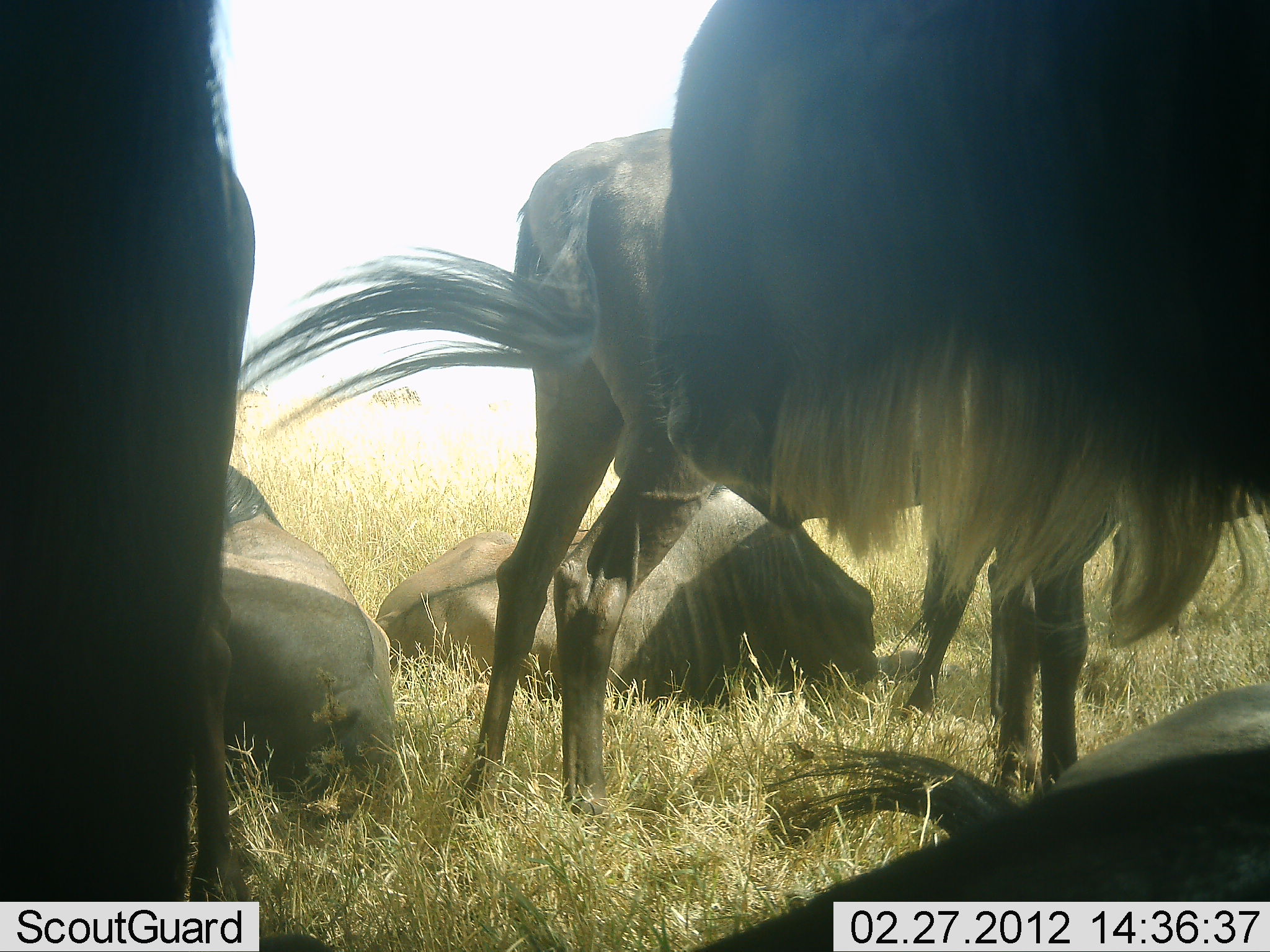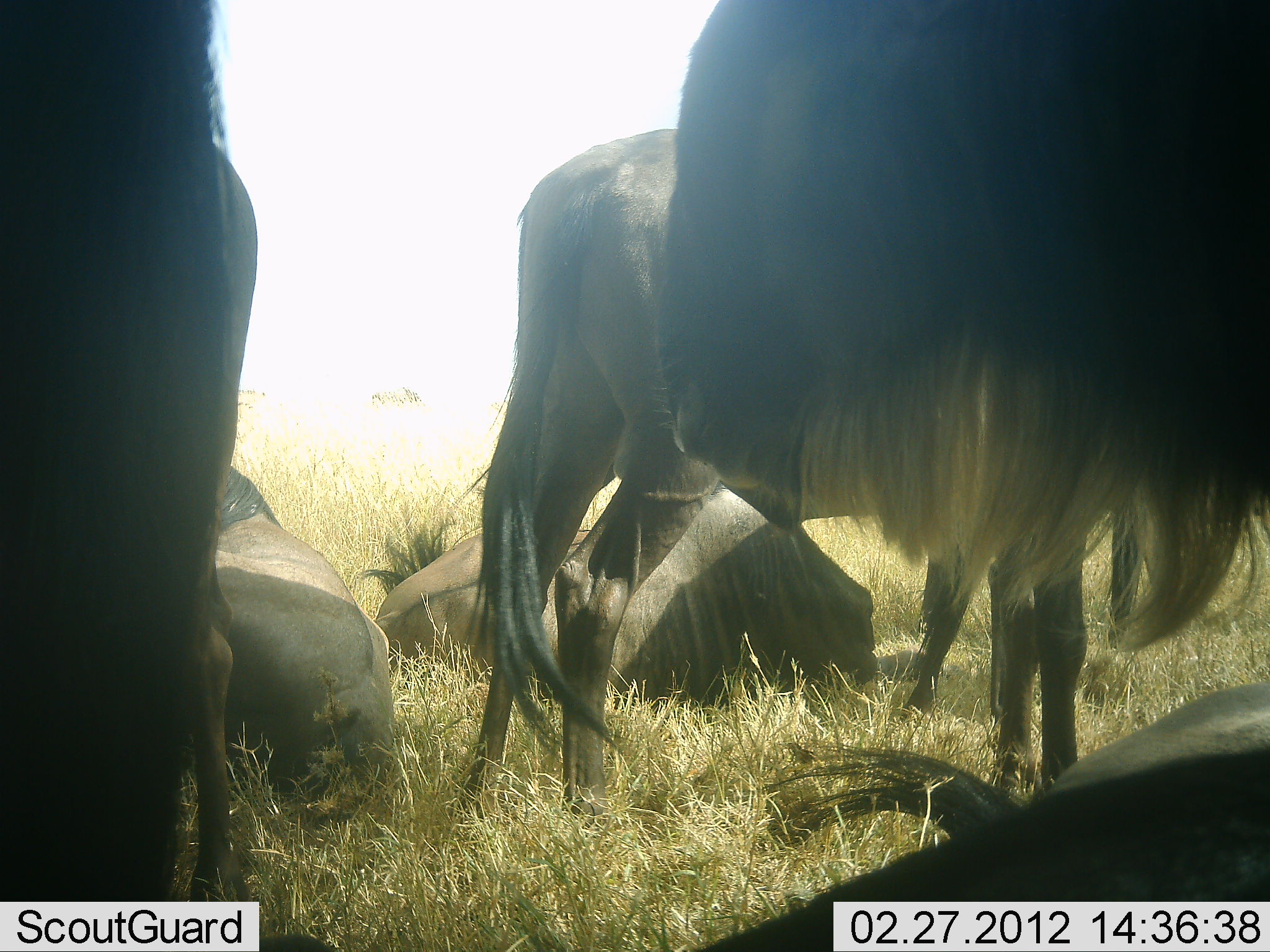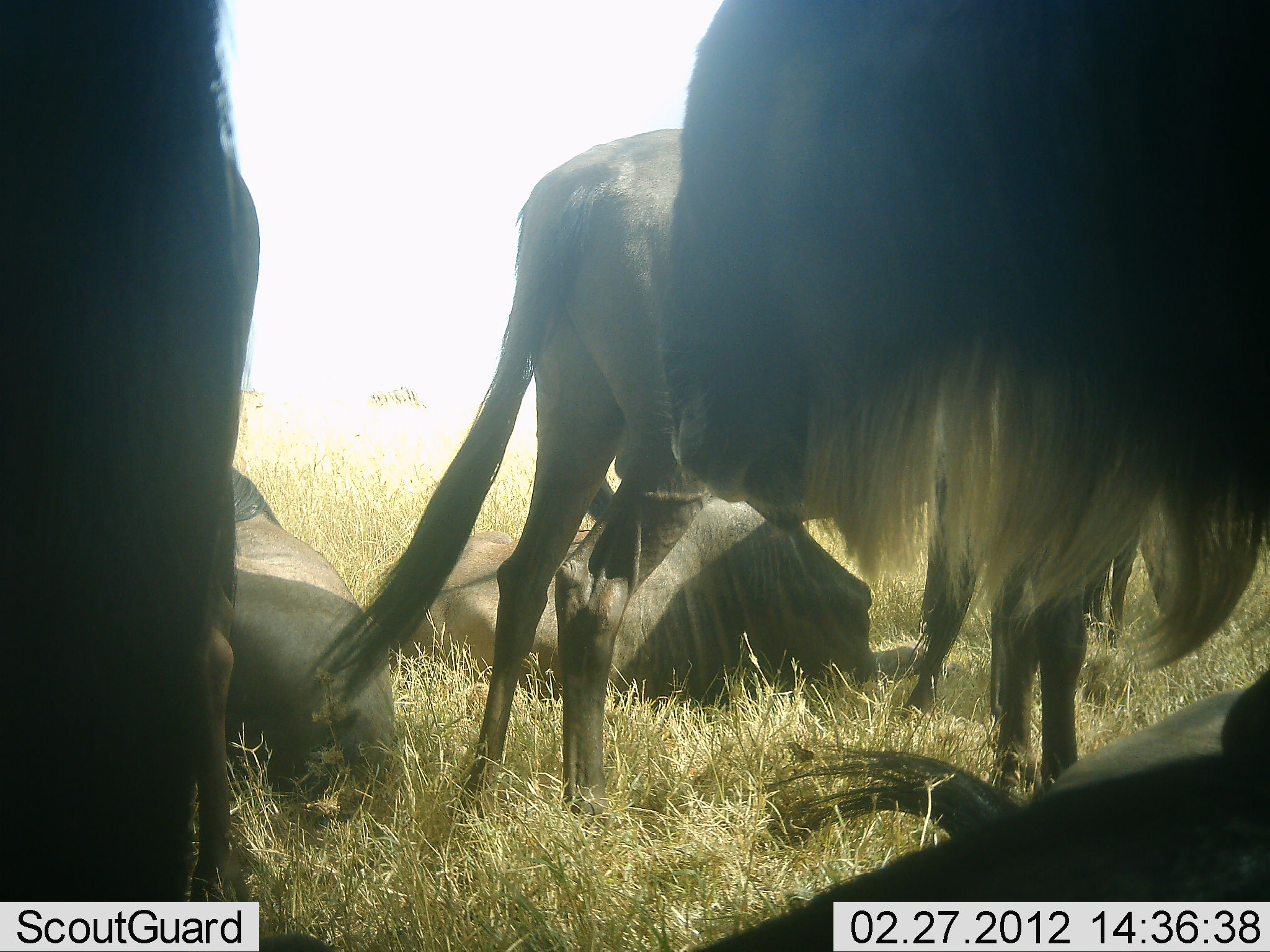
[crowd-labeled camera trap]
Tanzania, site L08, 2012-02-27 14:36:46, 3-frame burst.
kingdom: Animalia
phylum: Chordata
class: Mammalia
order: Artiodactyla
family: Bovidae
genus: Connochaetes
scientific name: Connochaetes taurinus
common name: blue wildebeest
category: wildebeest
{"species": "wildebeest (blue wildebeest) (Connochaetes taurinus)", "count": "6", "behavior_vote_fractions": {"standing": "87%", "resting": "100%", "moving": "0%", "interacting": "0%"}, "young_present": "0%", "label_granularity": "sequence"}